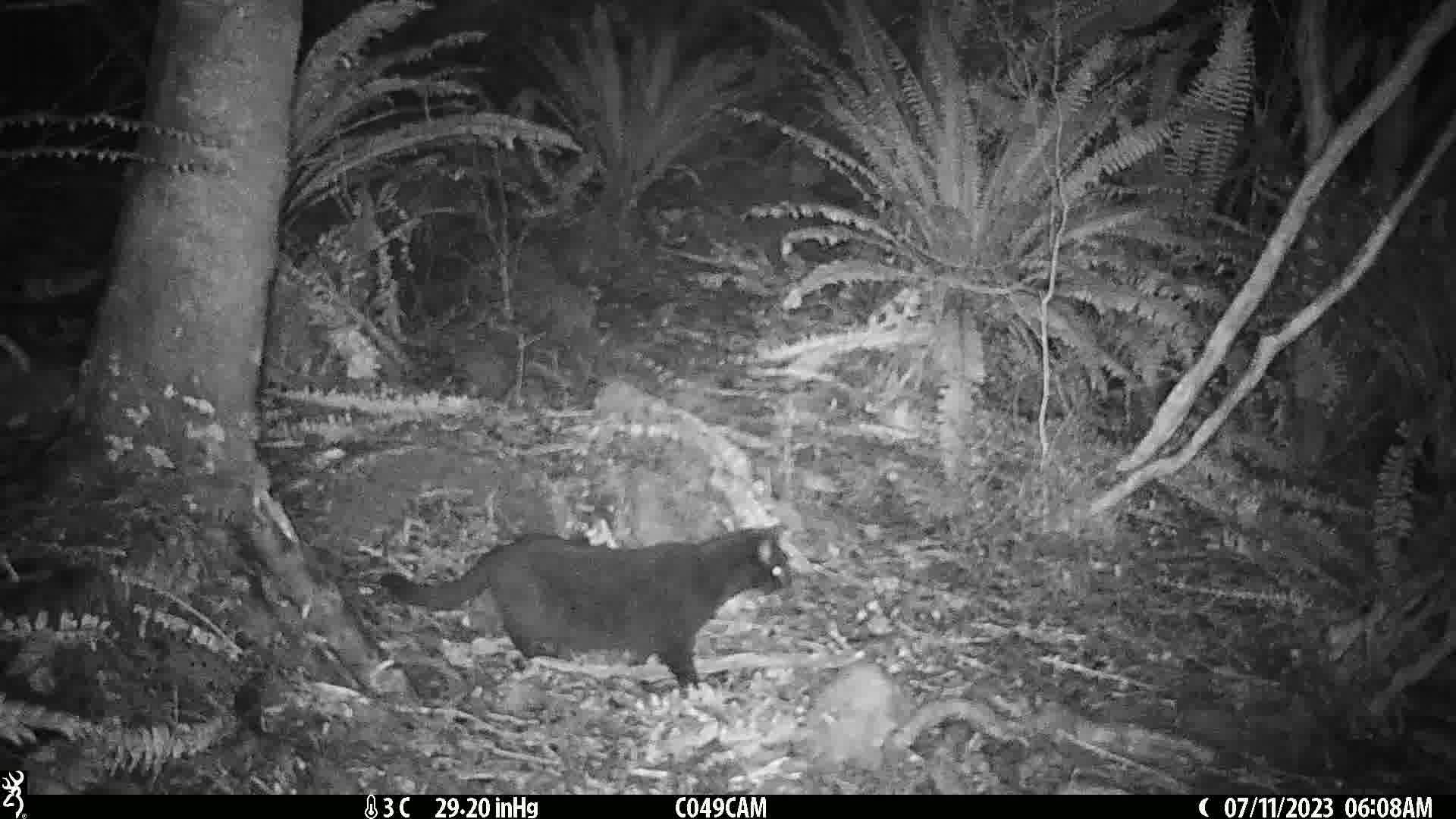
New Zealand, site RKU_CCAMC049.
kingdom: Animalia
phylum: Chordata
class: Mammalia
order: Carnivora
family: Felidae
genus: Felis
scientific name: Felis catus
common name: domestic cat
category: cat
Cat (domestic cat) (Felis catus).